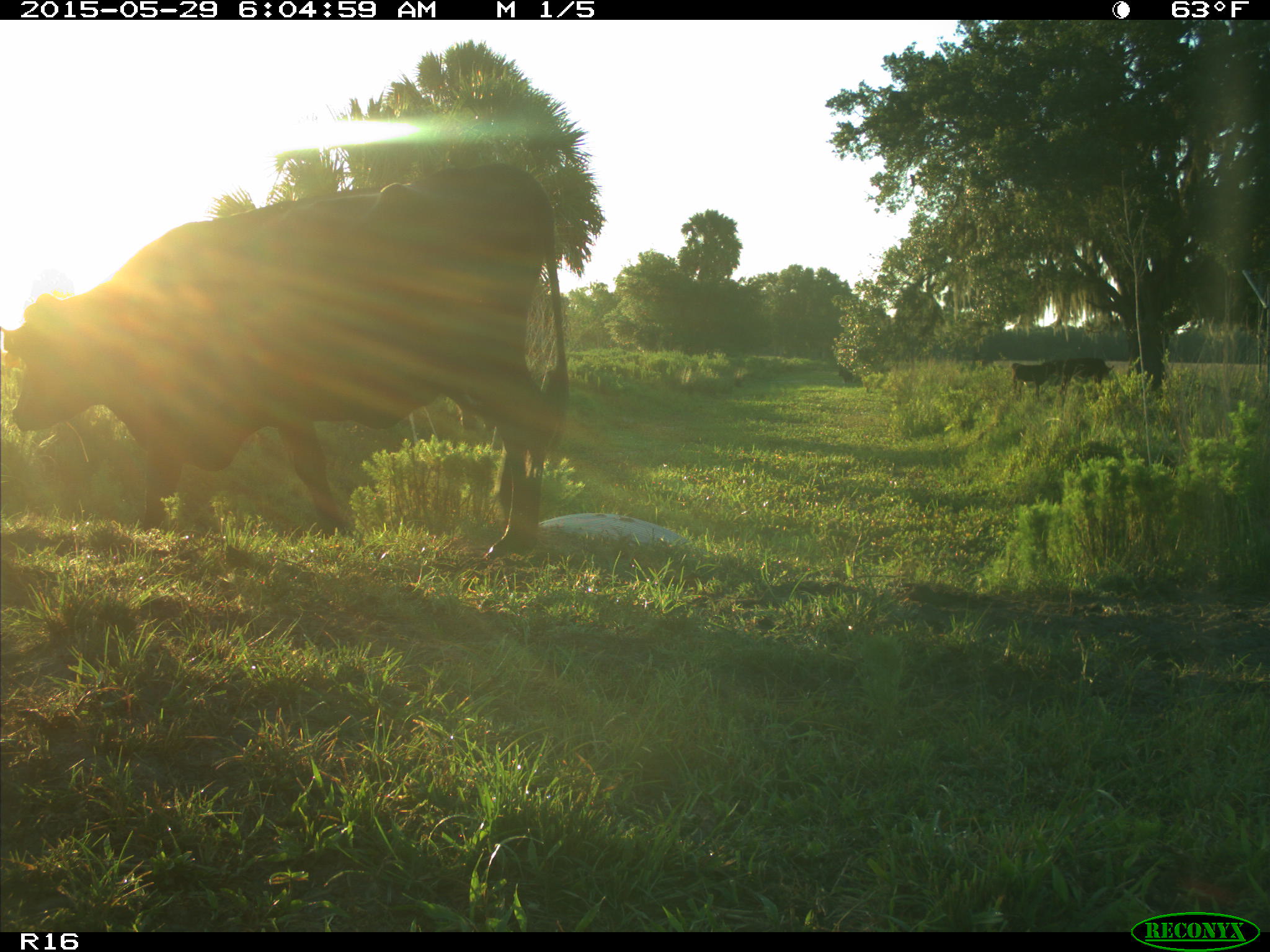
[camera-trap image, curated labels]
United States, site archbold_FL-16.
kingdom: Animalia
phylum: Chordata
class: Mammalia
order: Artiodactyla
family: Bovidae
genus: Bos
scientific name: Bos taurus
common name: domestic cow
Bos taurus (domestic cow).